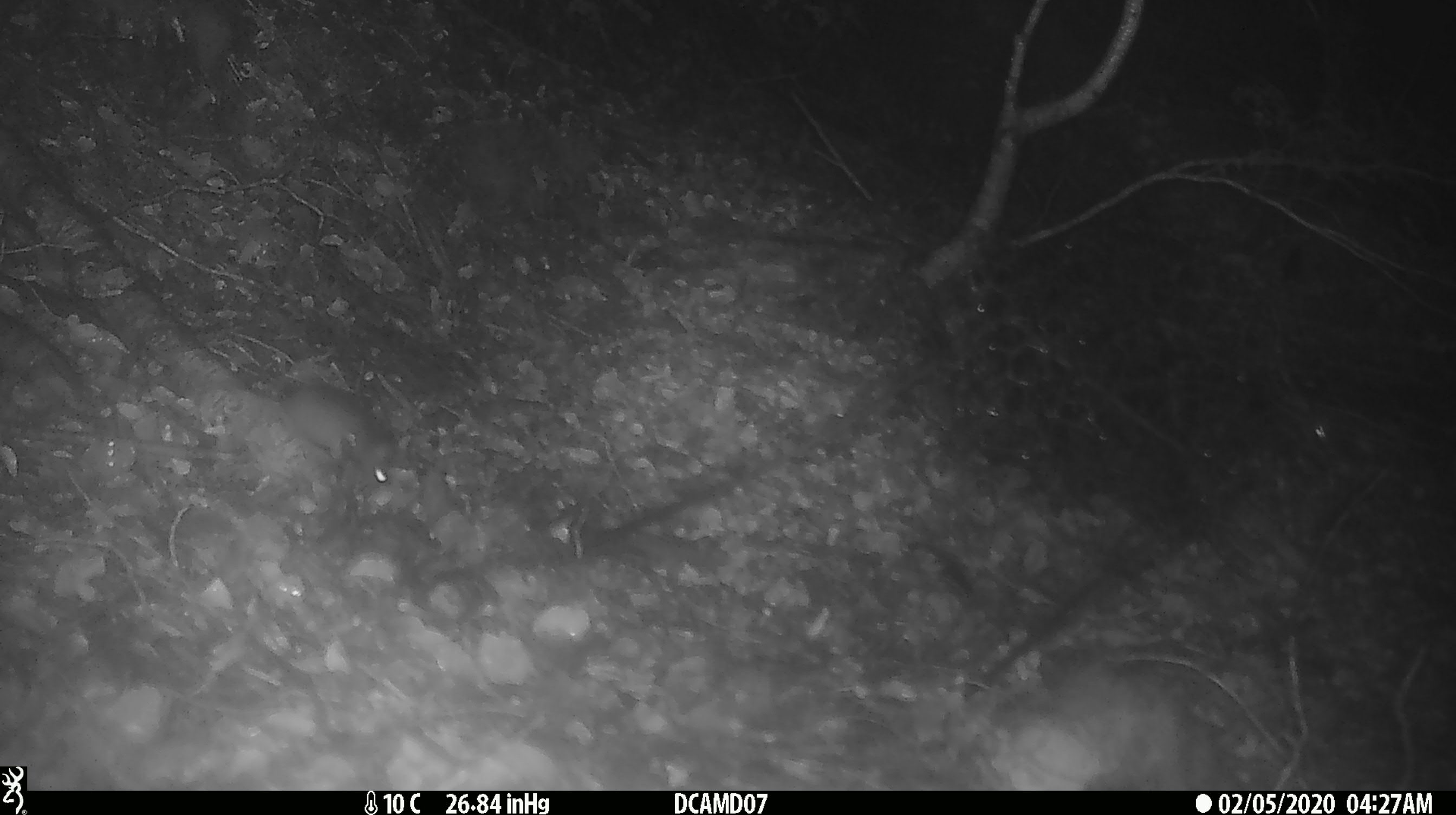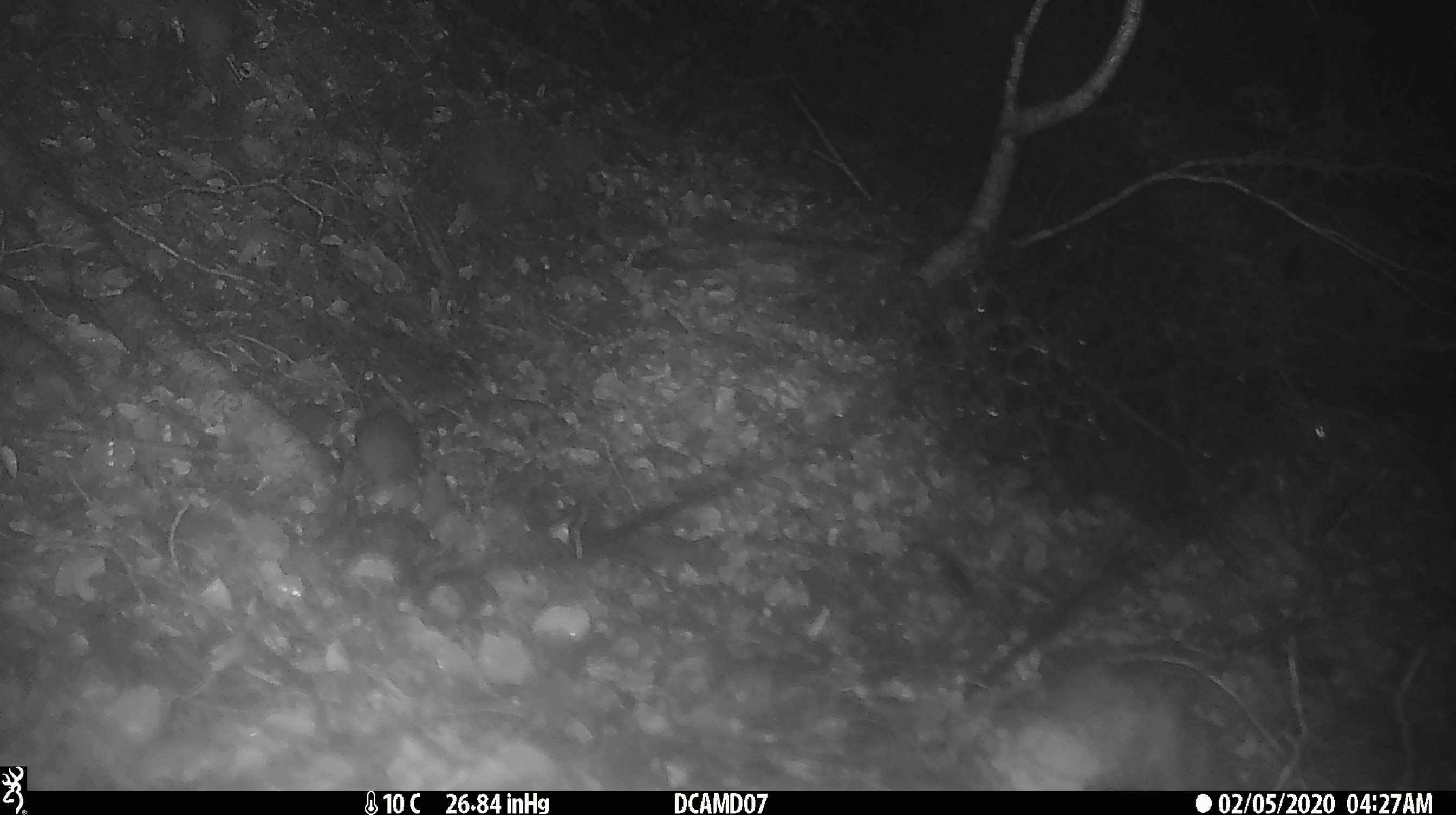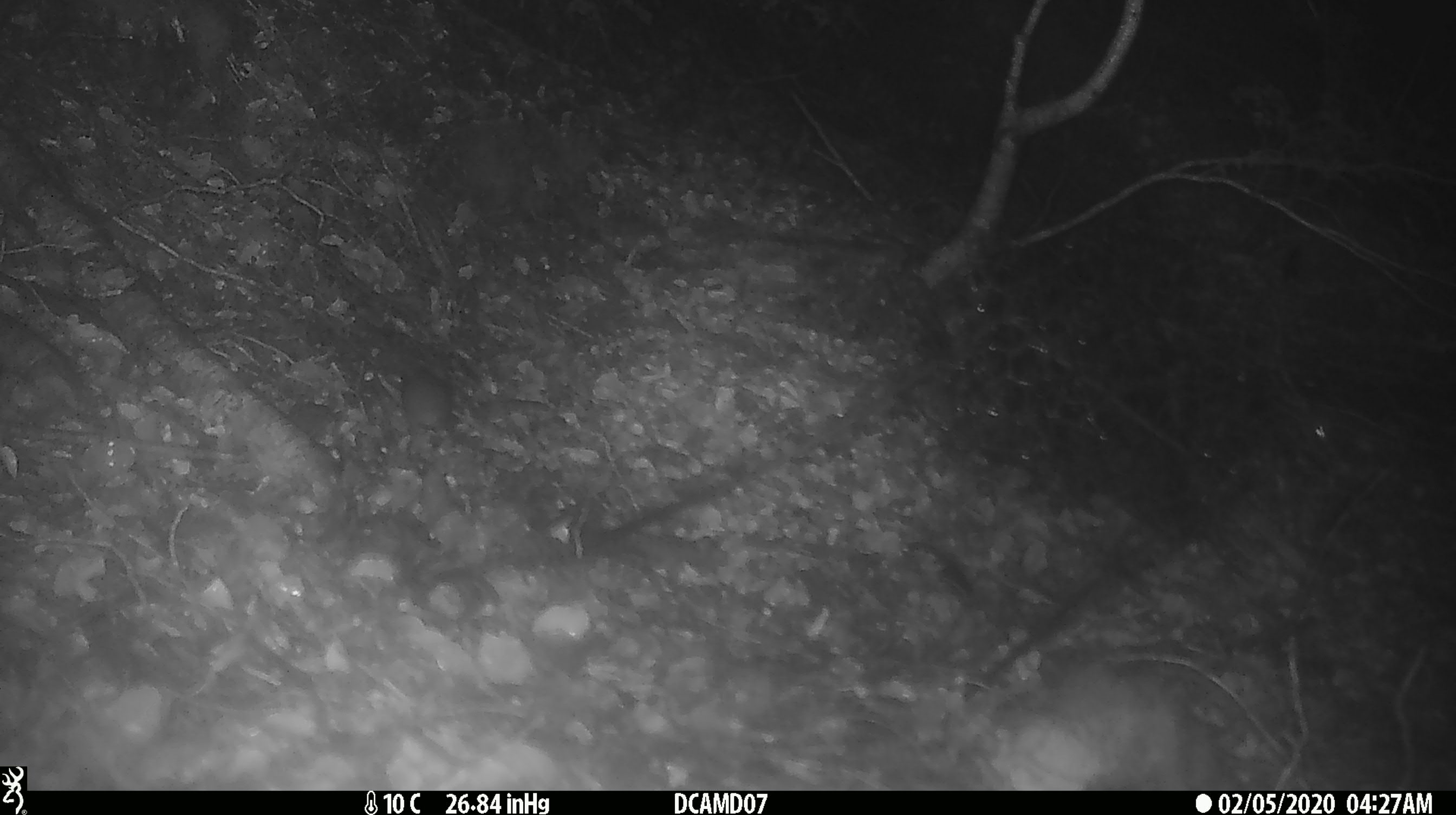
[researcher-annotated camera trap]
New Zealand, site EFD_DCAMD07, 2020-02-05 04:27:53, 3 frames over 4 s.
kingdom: Animalia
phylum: Chordata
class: Mammalia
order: Rodentia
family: Muridae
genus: Mus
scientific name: Mus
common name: mouse